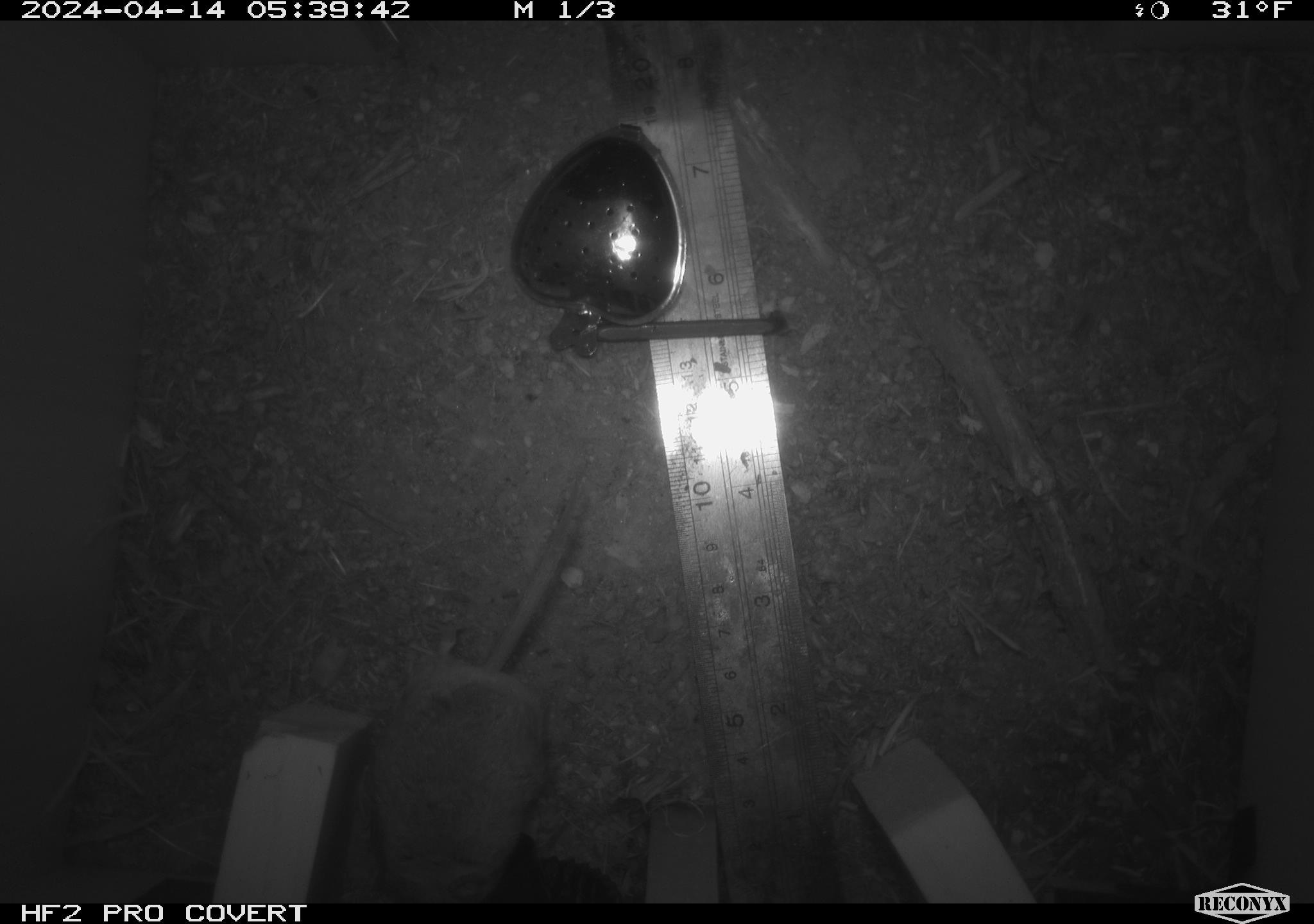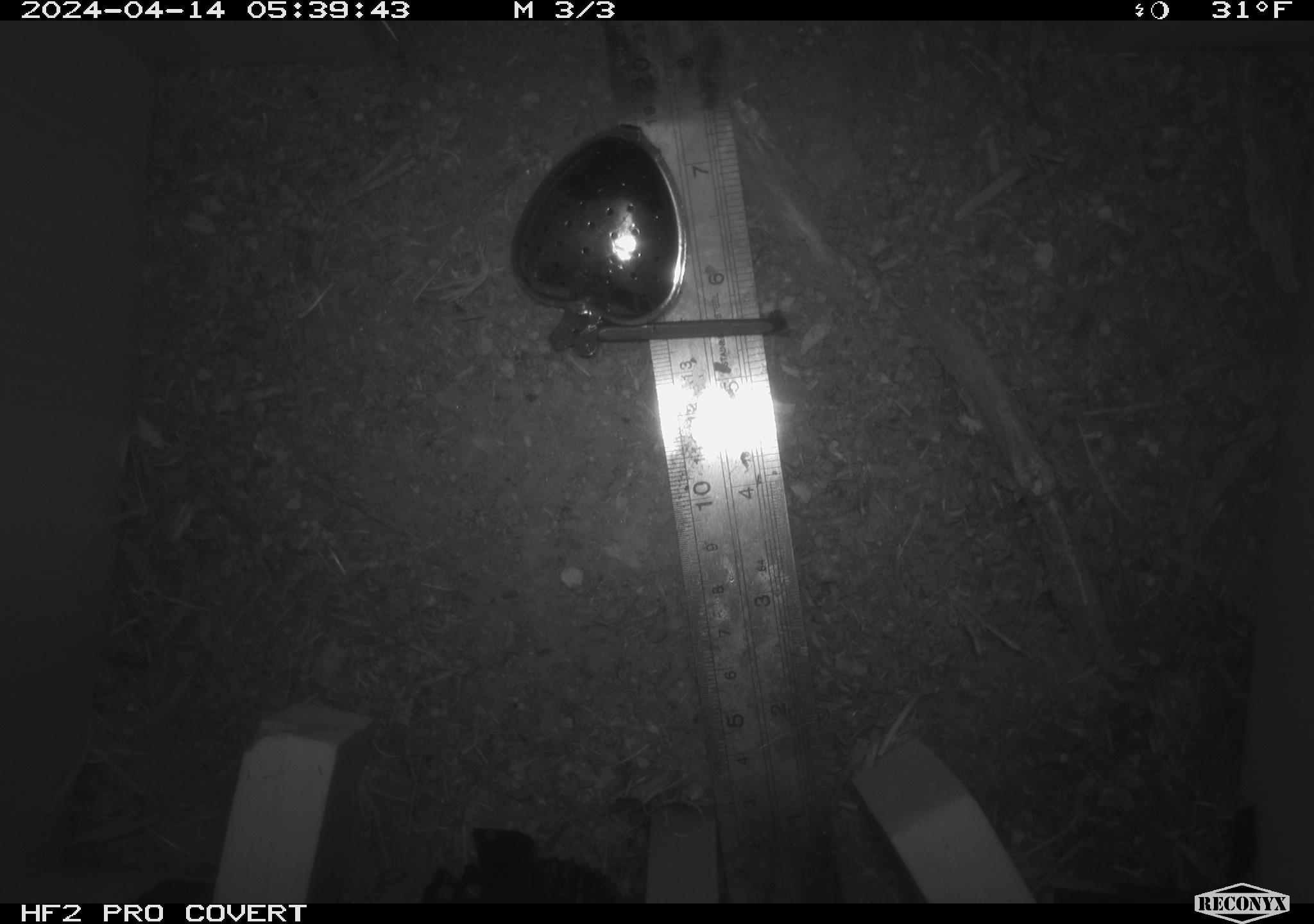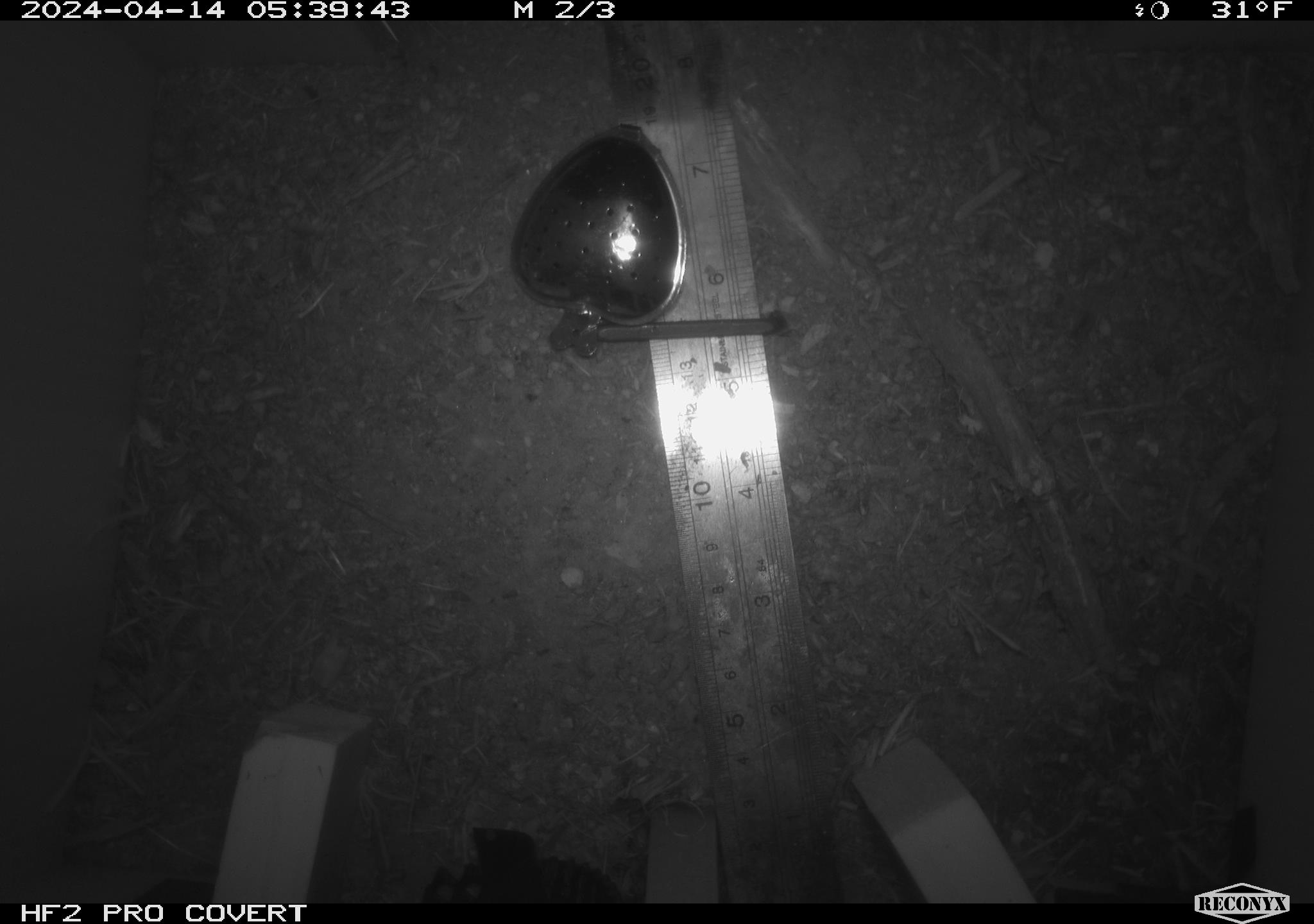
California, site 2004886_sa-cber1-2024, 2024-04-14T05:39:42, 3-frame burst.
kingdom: Animalia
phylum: Chordata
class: Mammalia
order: Rodentia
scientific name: Rodentia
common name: mouse species